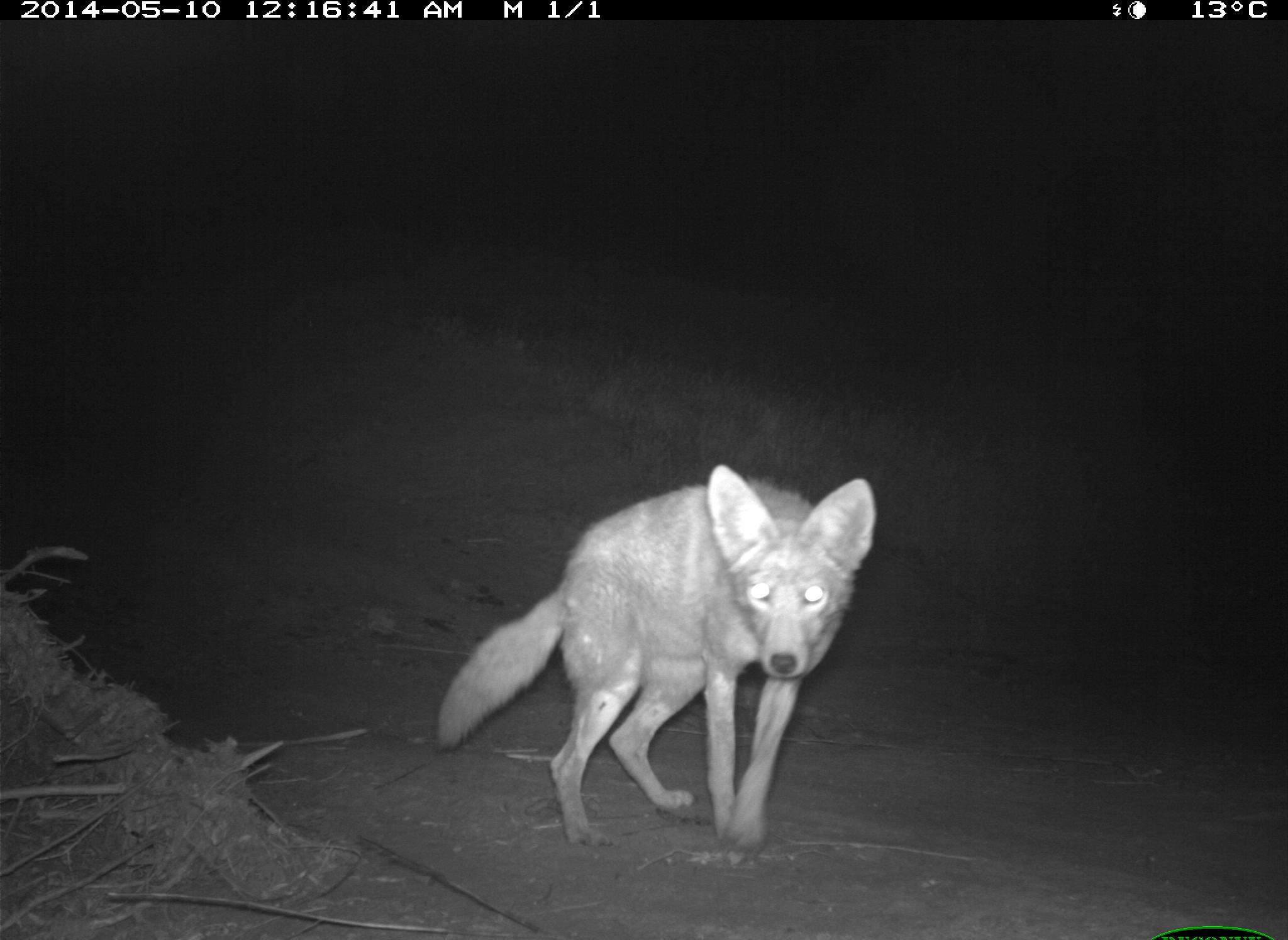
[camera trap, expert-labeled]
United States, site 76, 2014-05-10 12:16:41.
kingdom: Animalia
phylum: Chordata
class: Mammalia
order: Carnivora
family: Canidae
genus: Canis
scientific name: Canis latrans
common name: coyote